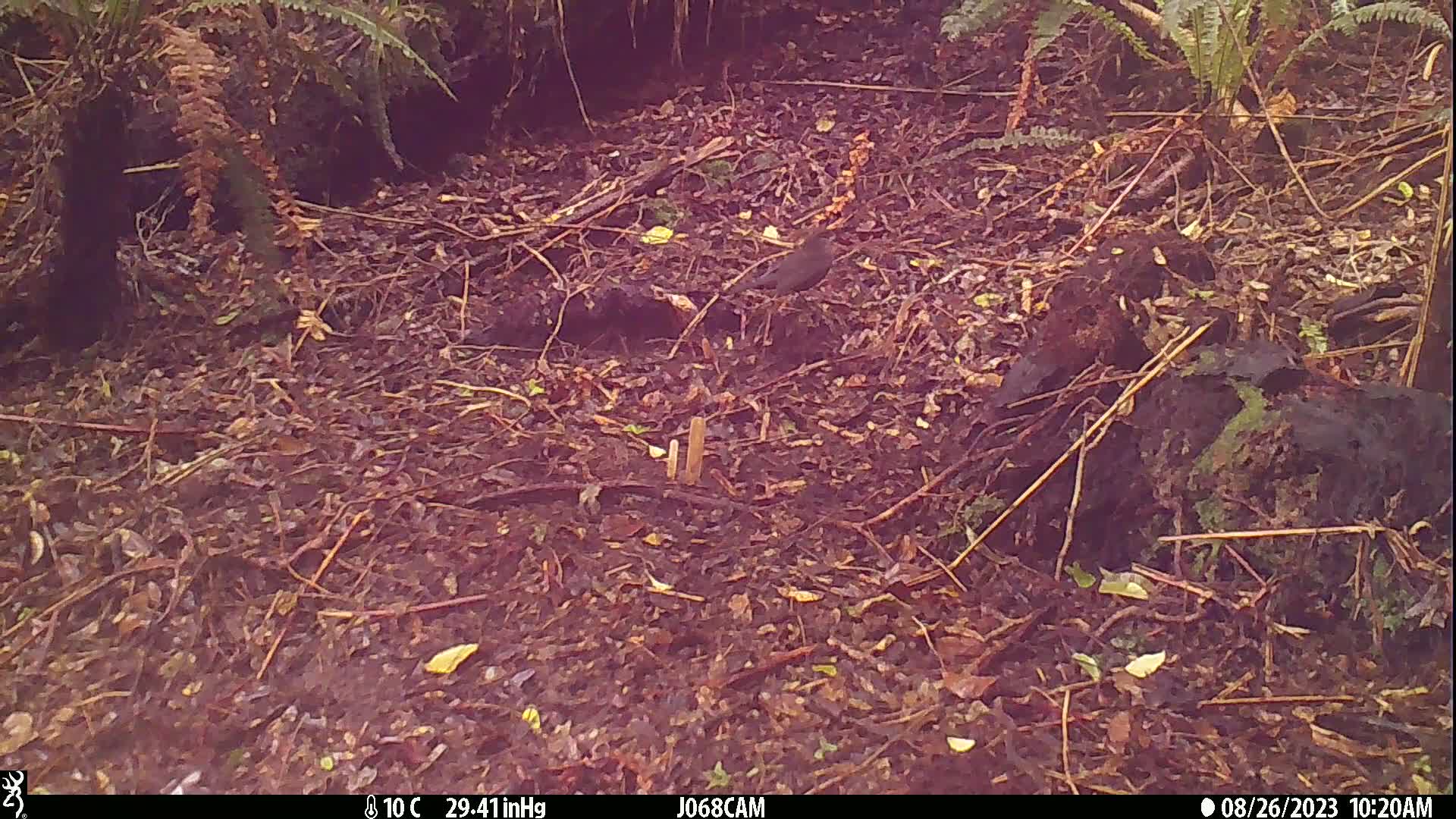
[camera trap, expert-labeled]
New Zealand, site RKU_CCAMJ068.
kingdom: Animalia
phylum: Chordata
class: Aves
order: Passeriformes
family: Turdidae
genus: Turdus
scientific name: Turdus merula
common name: eurasian blackbird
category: blackbird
Blackbird (eurasian blackbird) (Turdus merula).